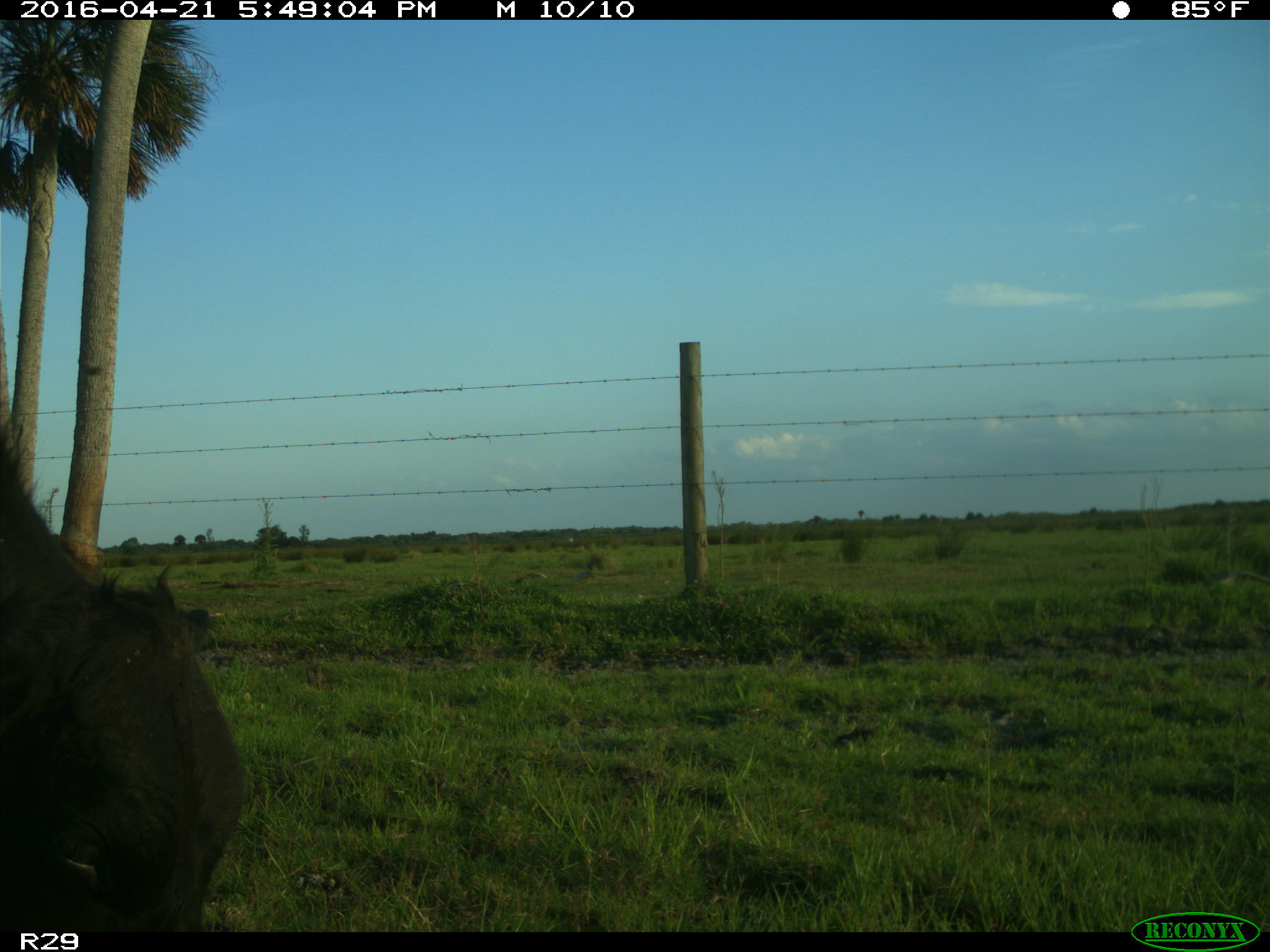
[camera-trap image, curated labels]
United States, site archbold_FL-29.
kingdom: Animalia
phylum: Chordata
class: Mammalia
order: Artiodactyla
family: Bovidae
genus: Bos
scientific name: Bos taurus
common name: domestic cow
Bos taurus (domestic cow).